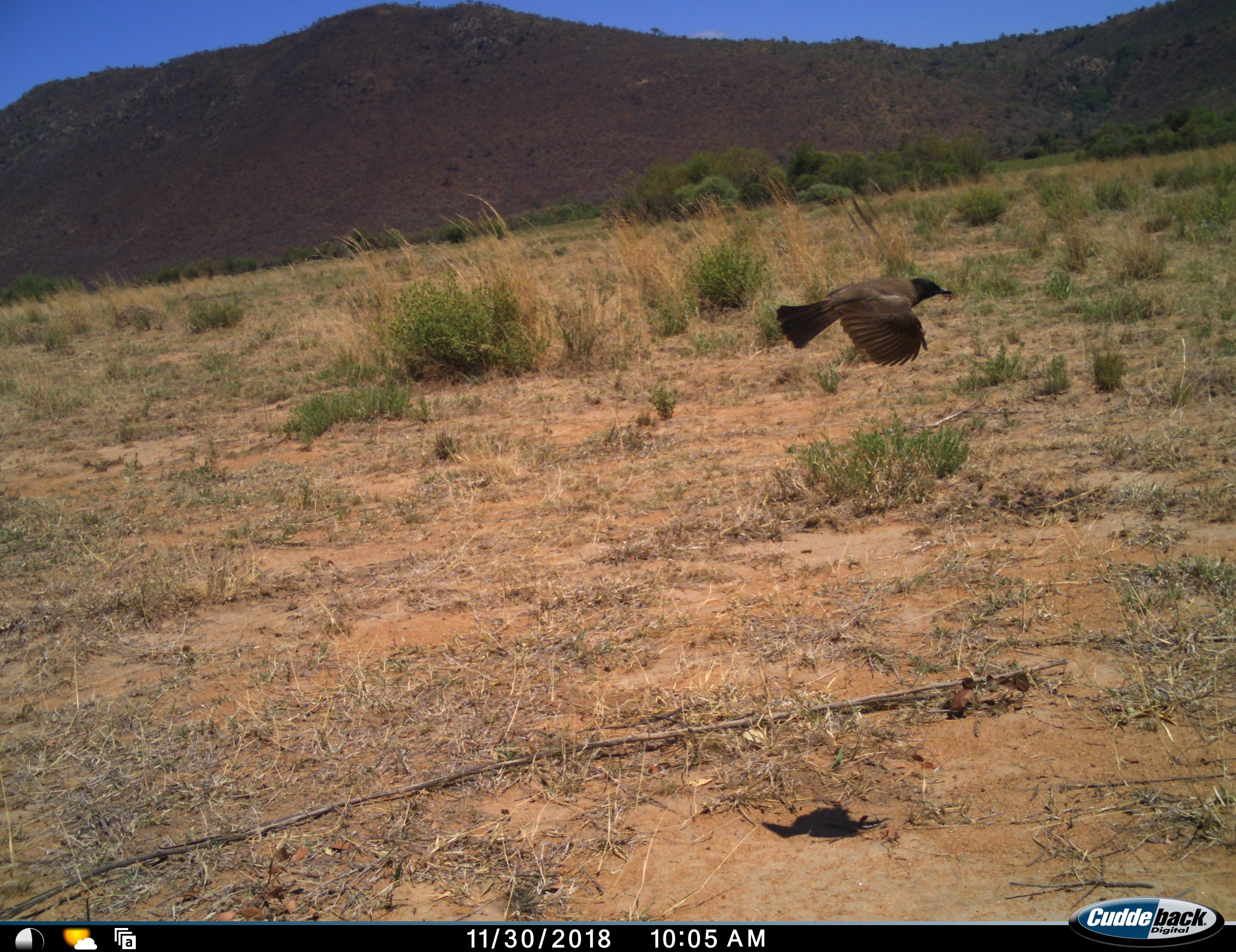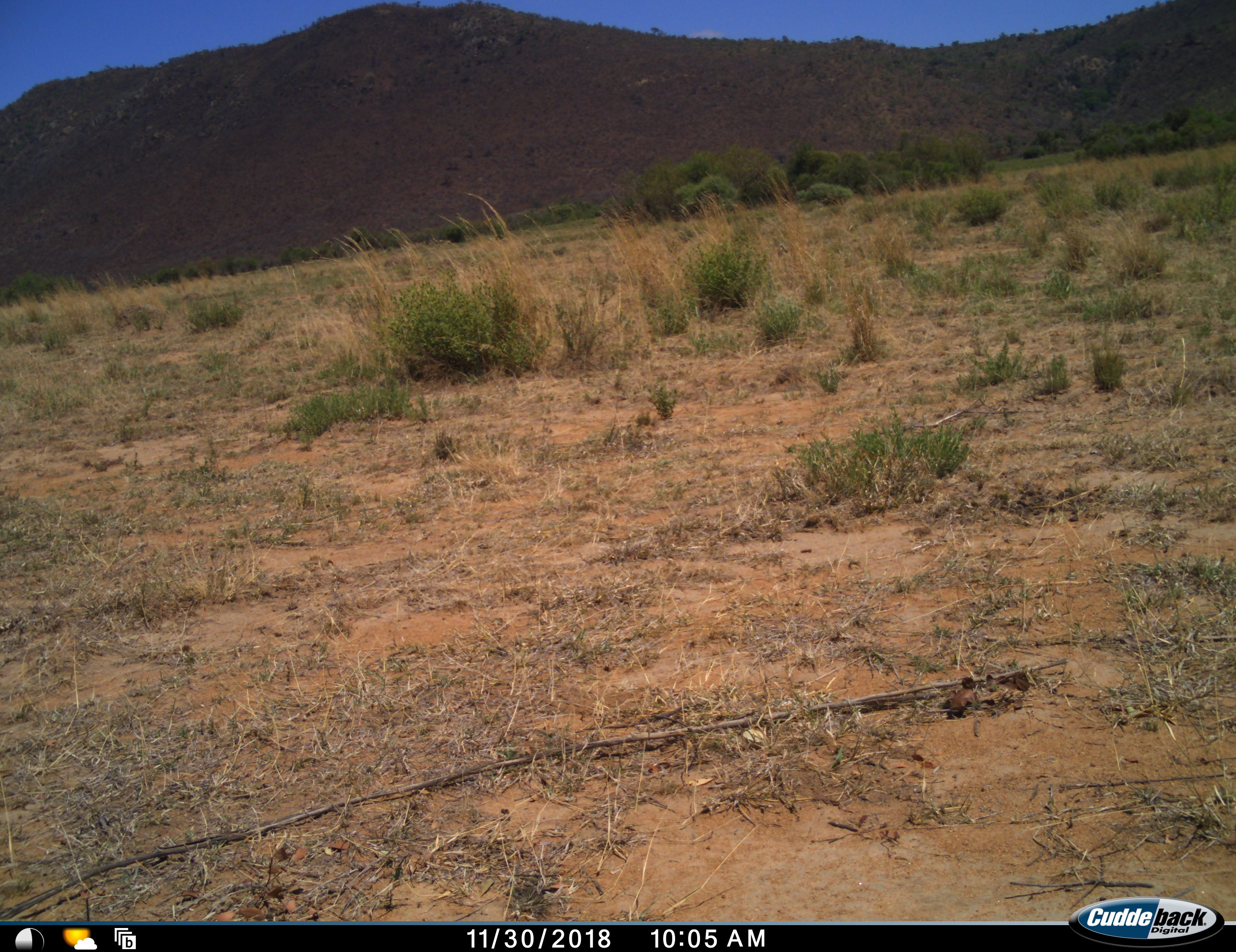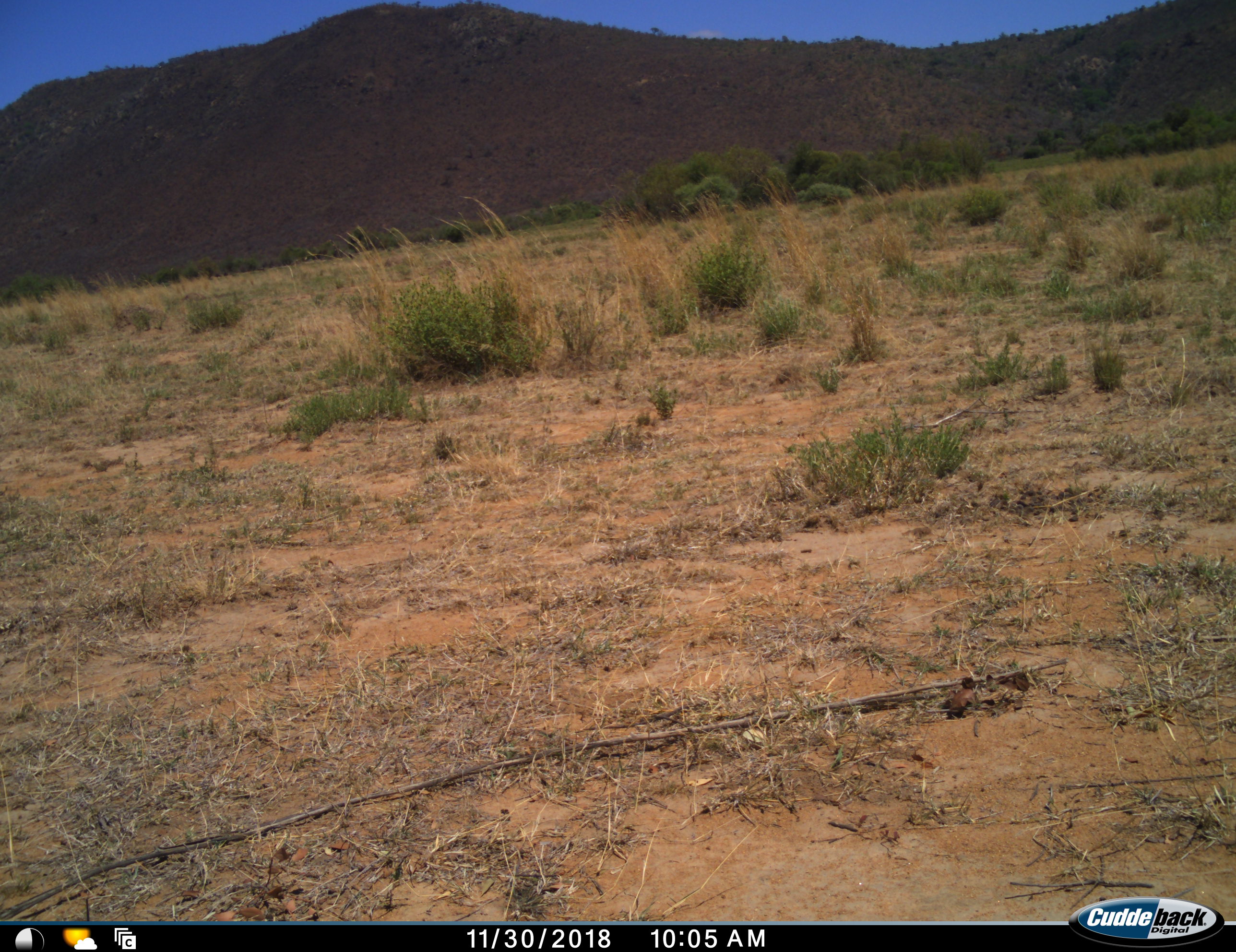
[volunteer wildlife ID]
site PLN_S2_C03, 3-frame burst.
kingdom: Animalia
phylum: Chordata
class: Aves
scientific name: Aves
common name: bird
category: birdother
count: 1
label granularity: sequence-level